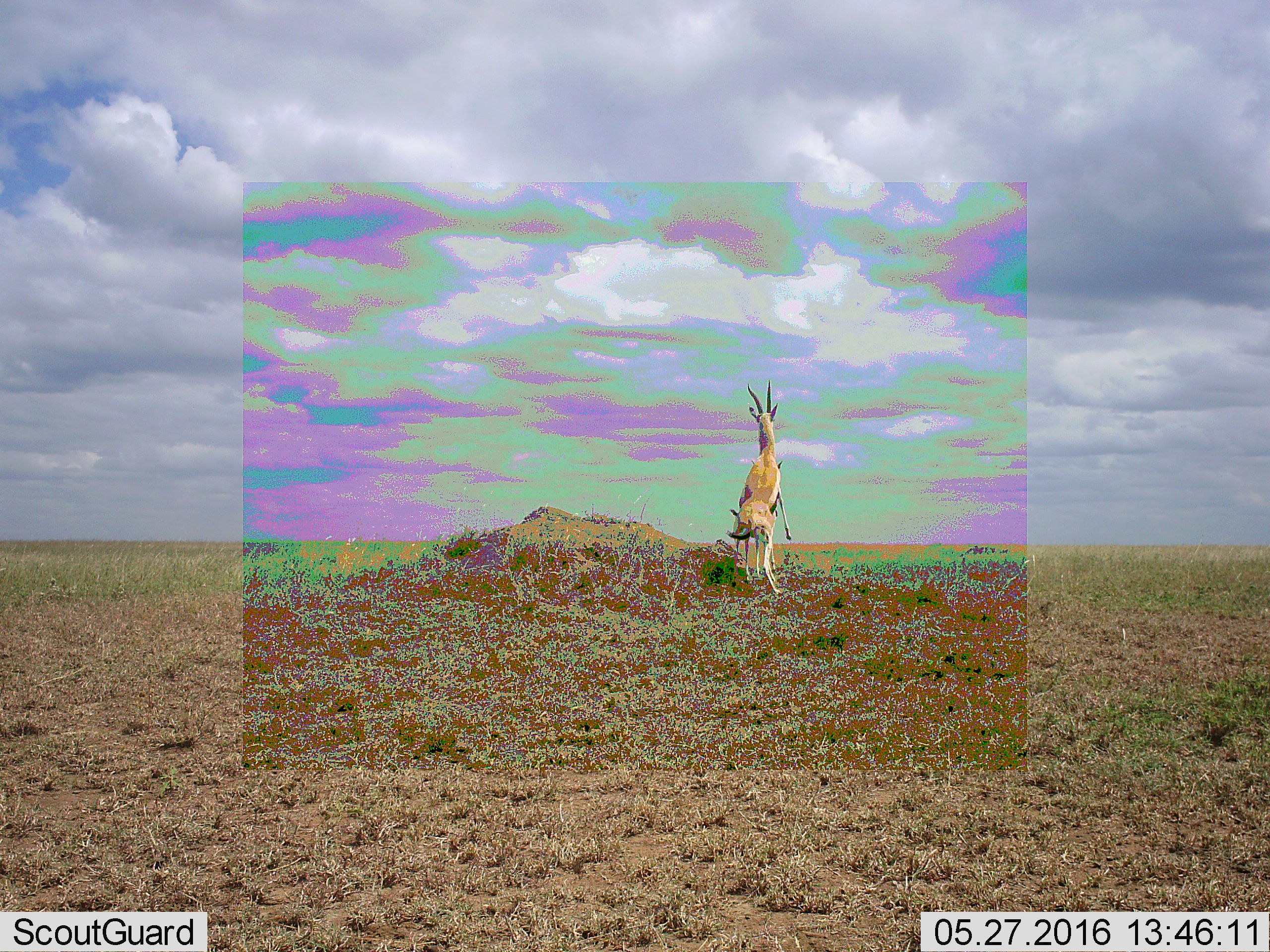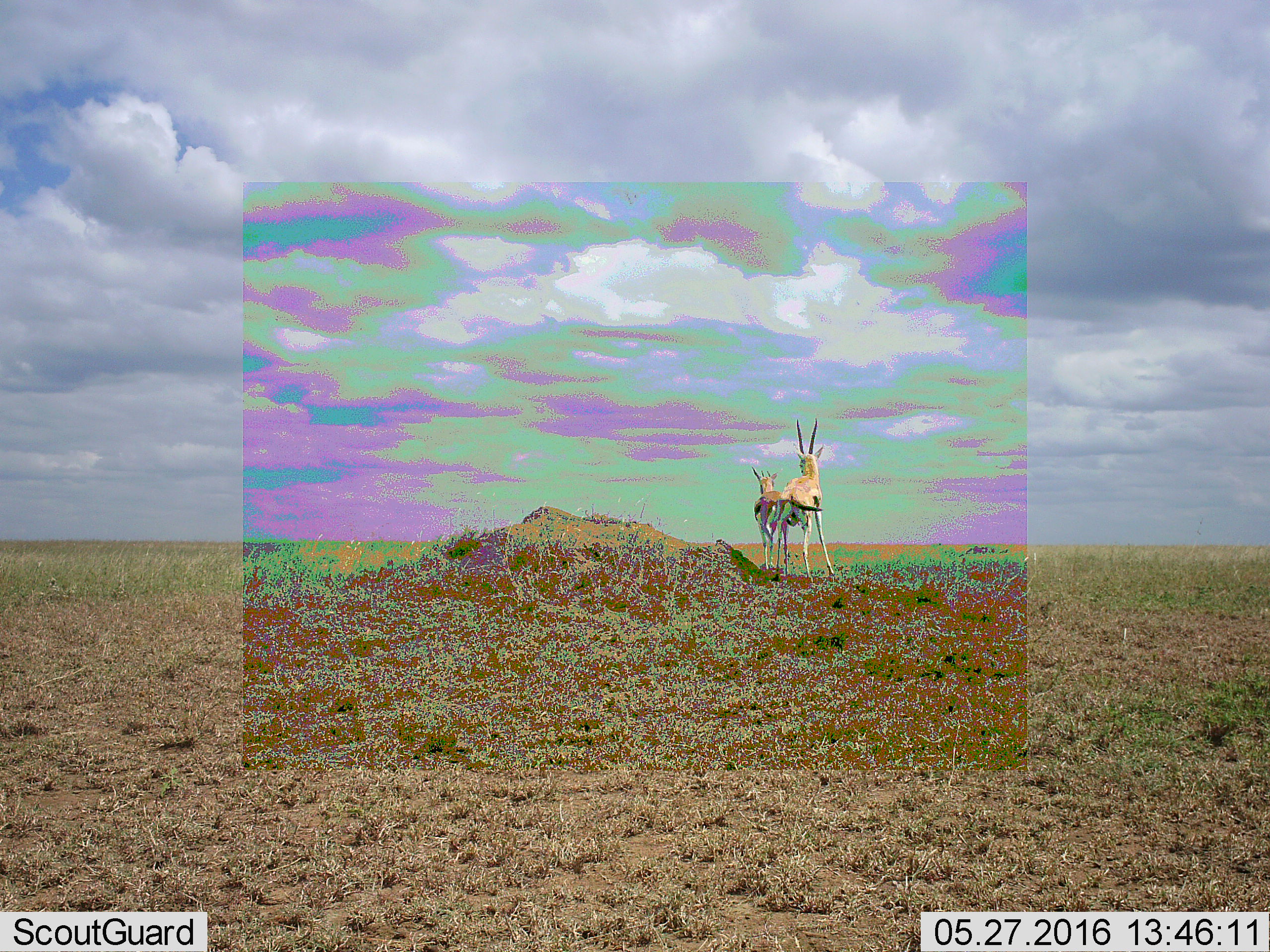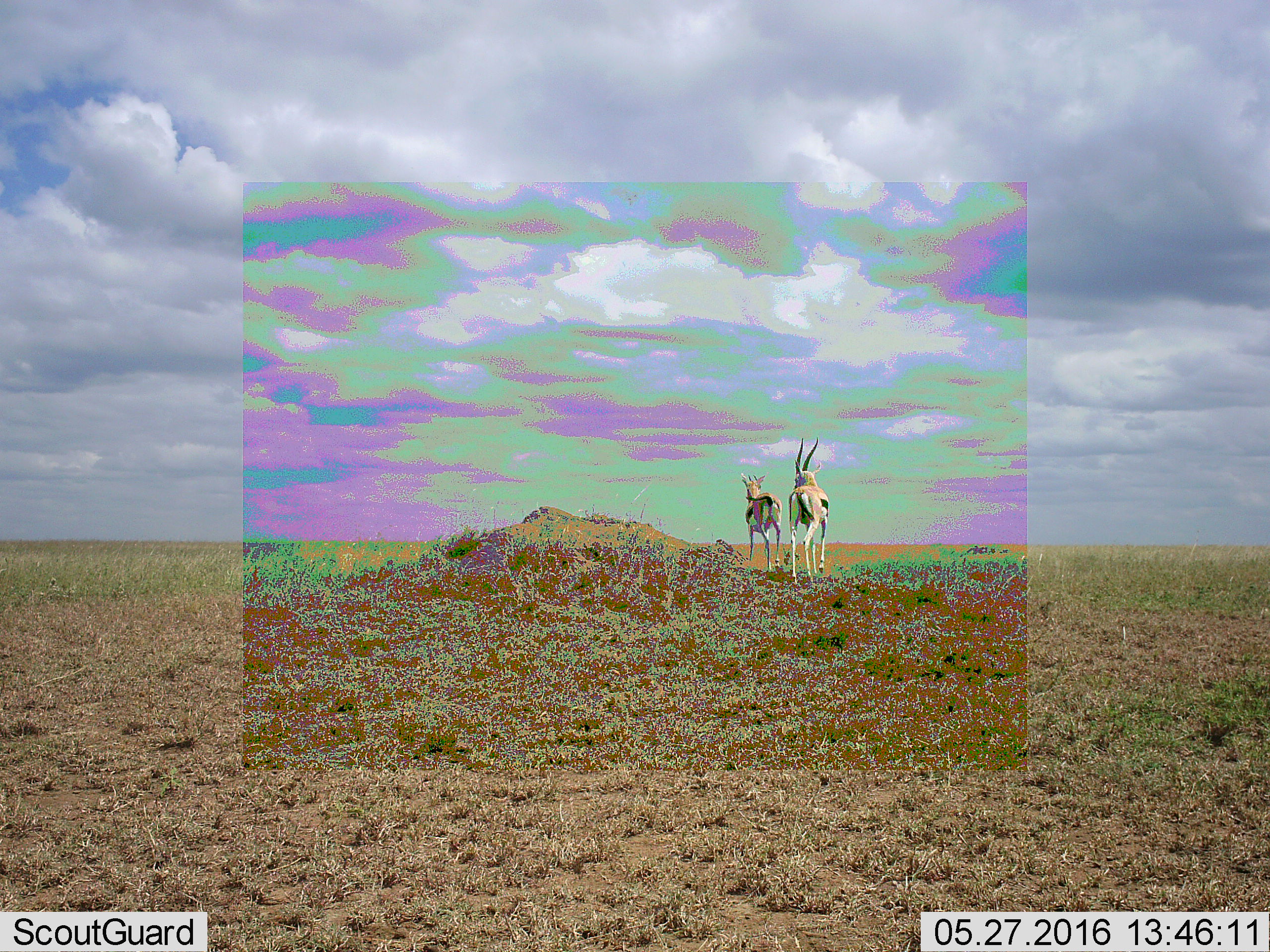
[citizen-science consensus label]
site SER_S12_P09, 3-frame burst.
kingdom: Animalia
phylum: Chordata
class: Mammalia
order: Artiodactyla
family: Bovidae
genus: Eudorcas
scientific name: Eudorcas thomsonii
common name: thomson's gazelle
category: gazellethomsons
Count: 2.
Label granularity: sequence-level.